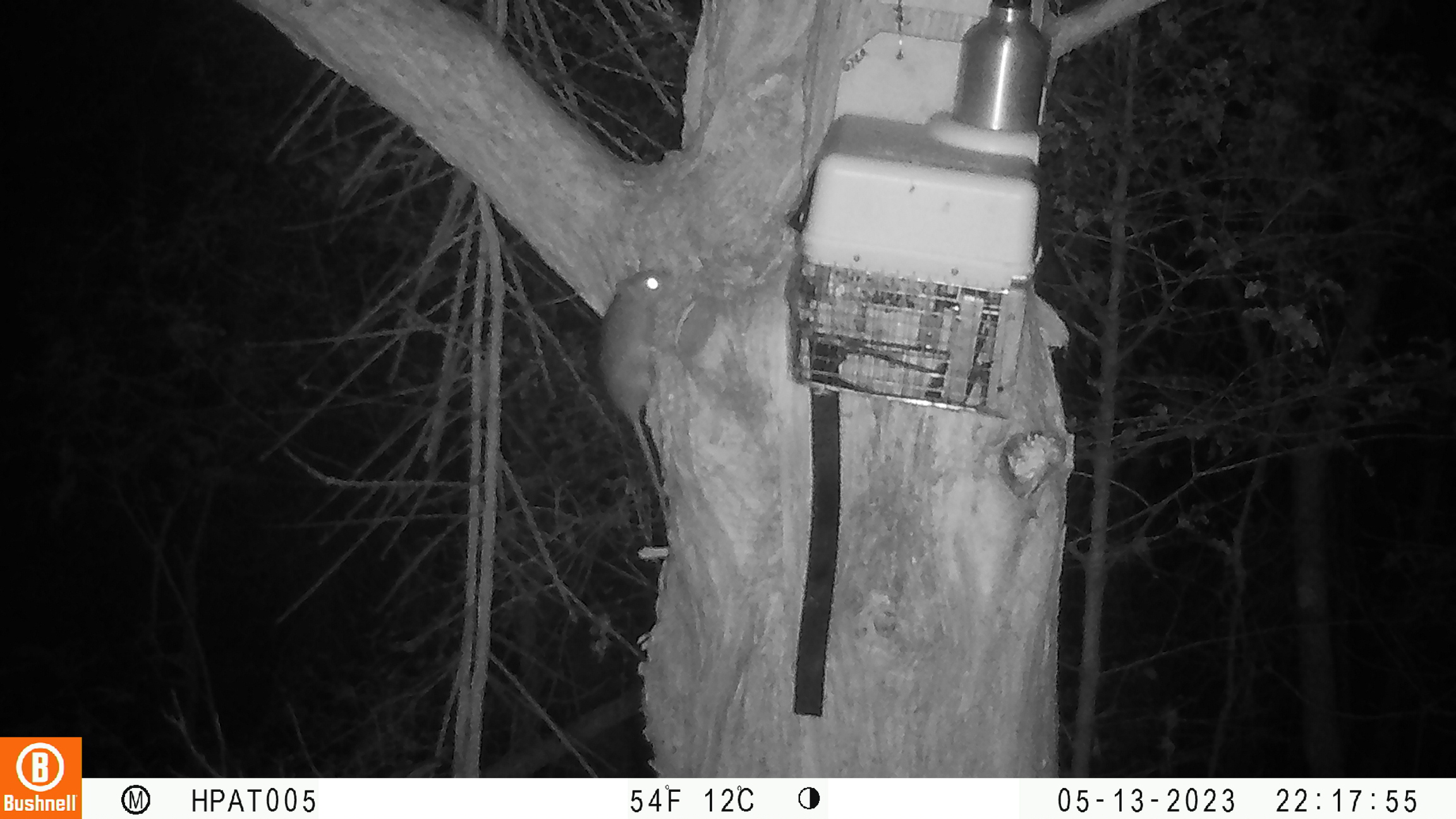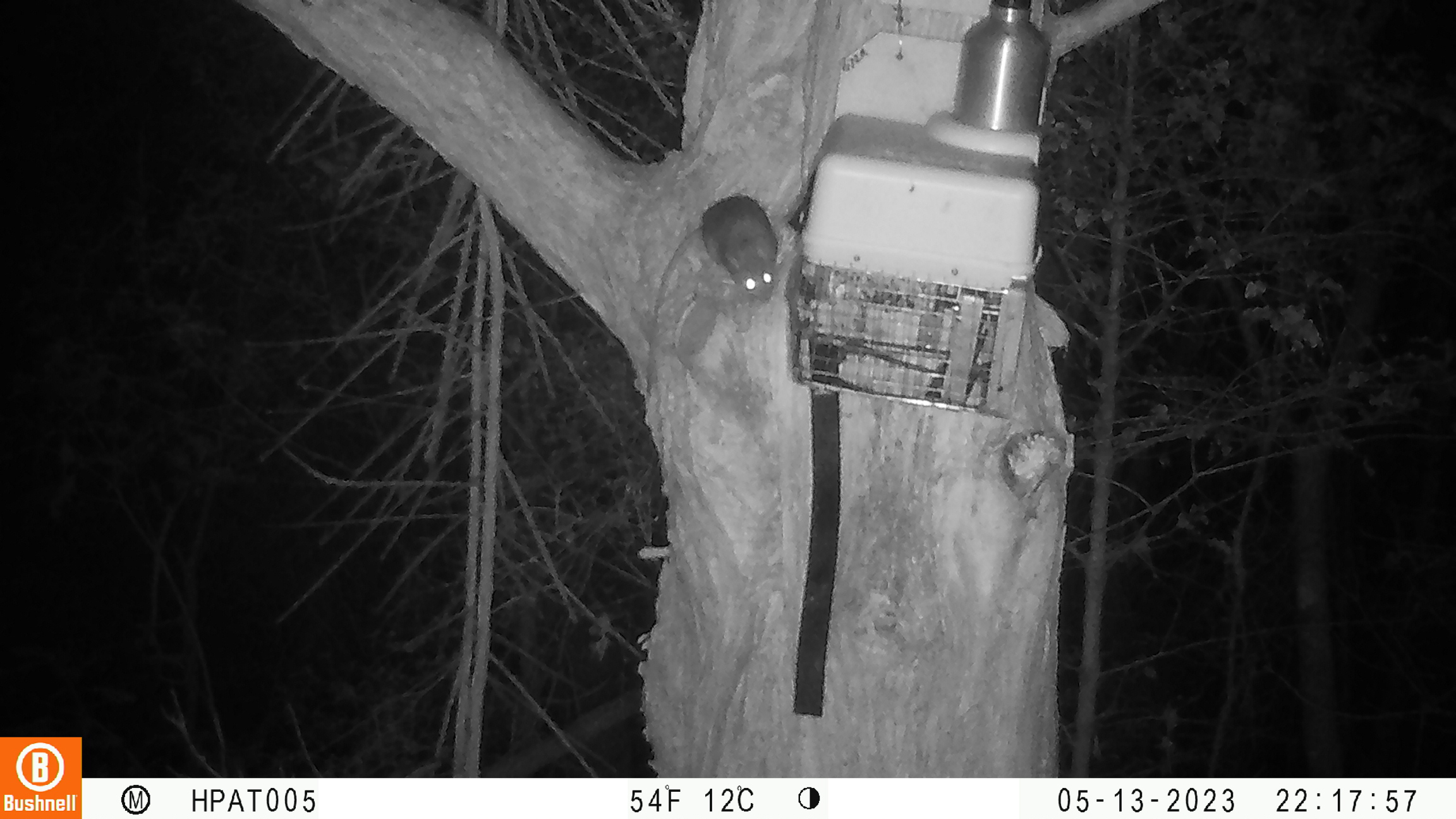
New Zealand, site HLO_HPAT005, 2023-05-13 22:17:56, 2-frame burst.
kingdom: Animalia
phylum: Chordata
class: Mammalia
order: Rodentia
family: Muridae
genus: Rattus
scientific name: Rattus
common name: rat